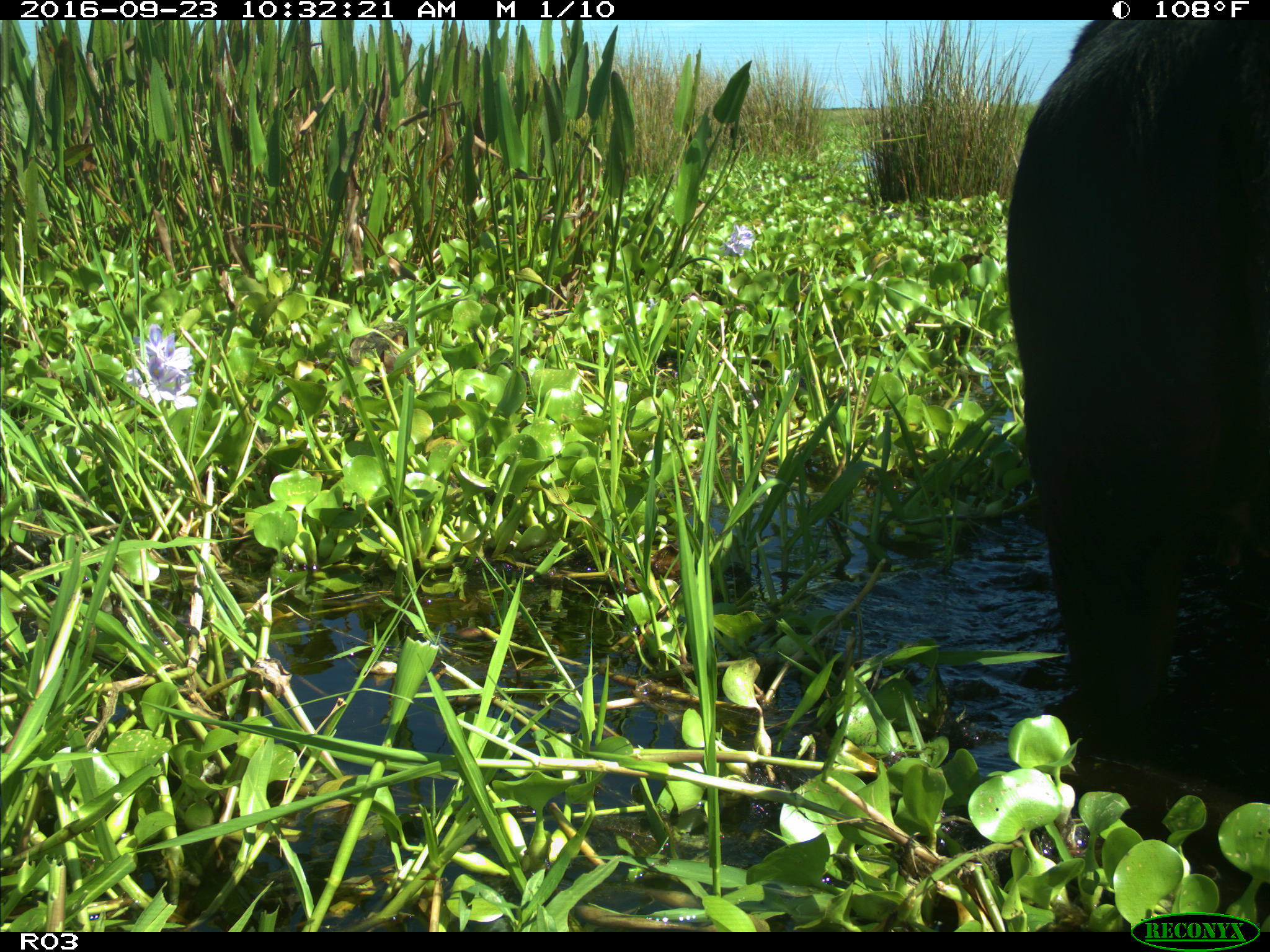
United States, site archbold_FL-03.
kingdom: Animalia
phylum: Chordata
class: Mammalia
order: Artiodactyla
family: Bovidae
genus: Bos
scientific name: Bos taurus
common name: domestic cow